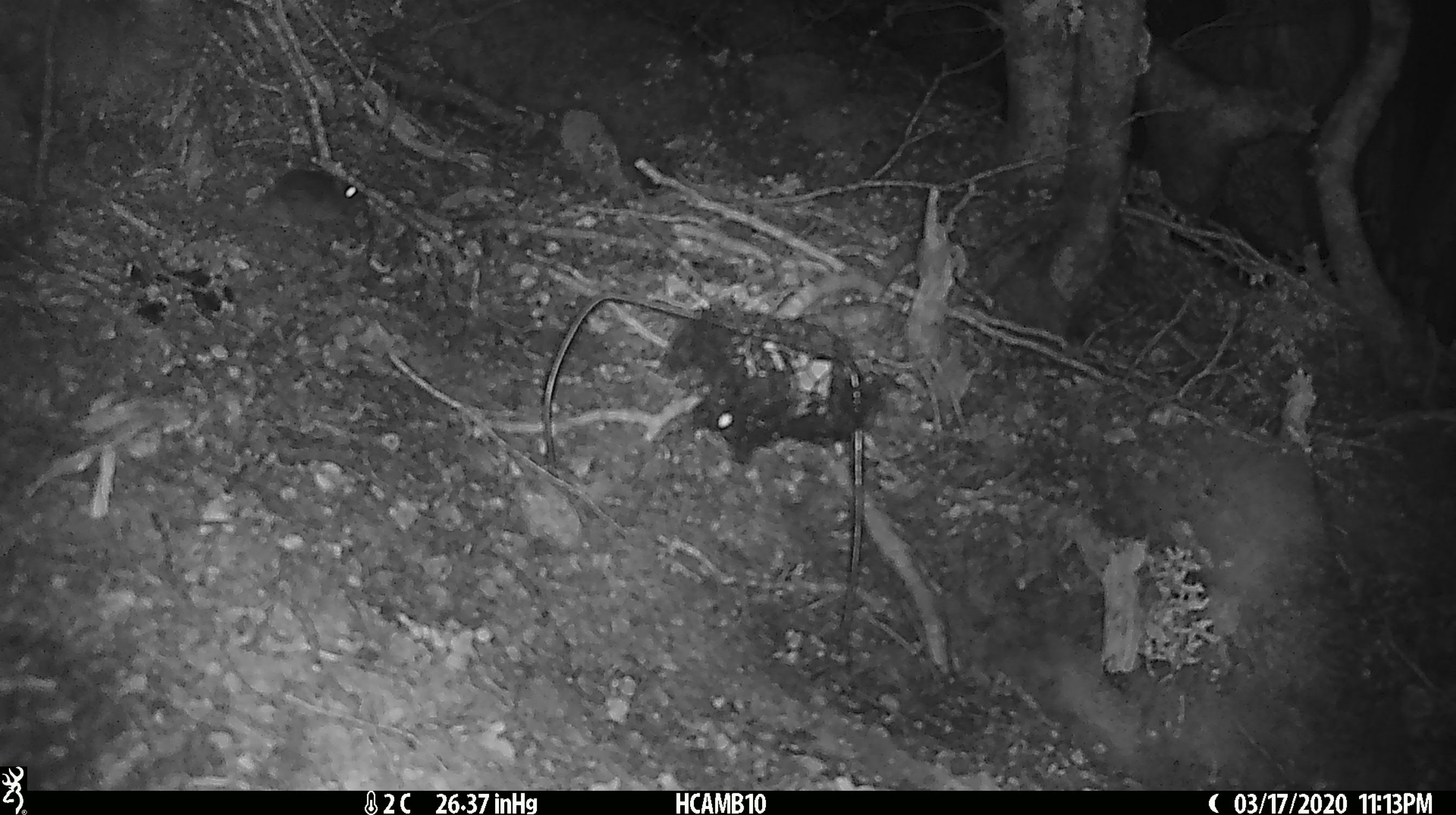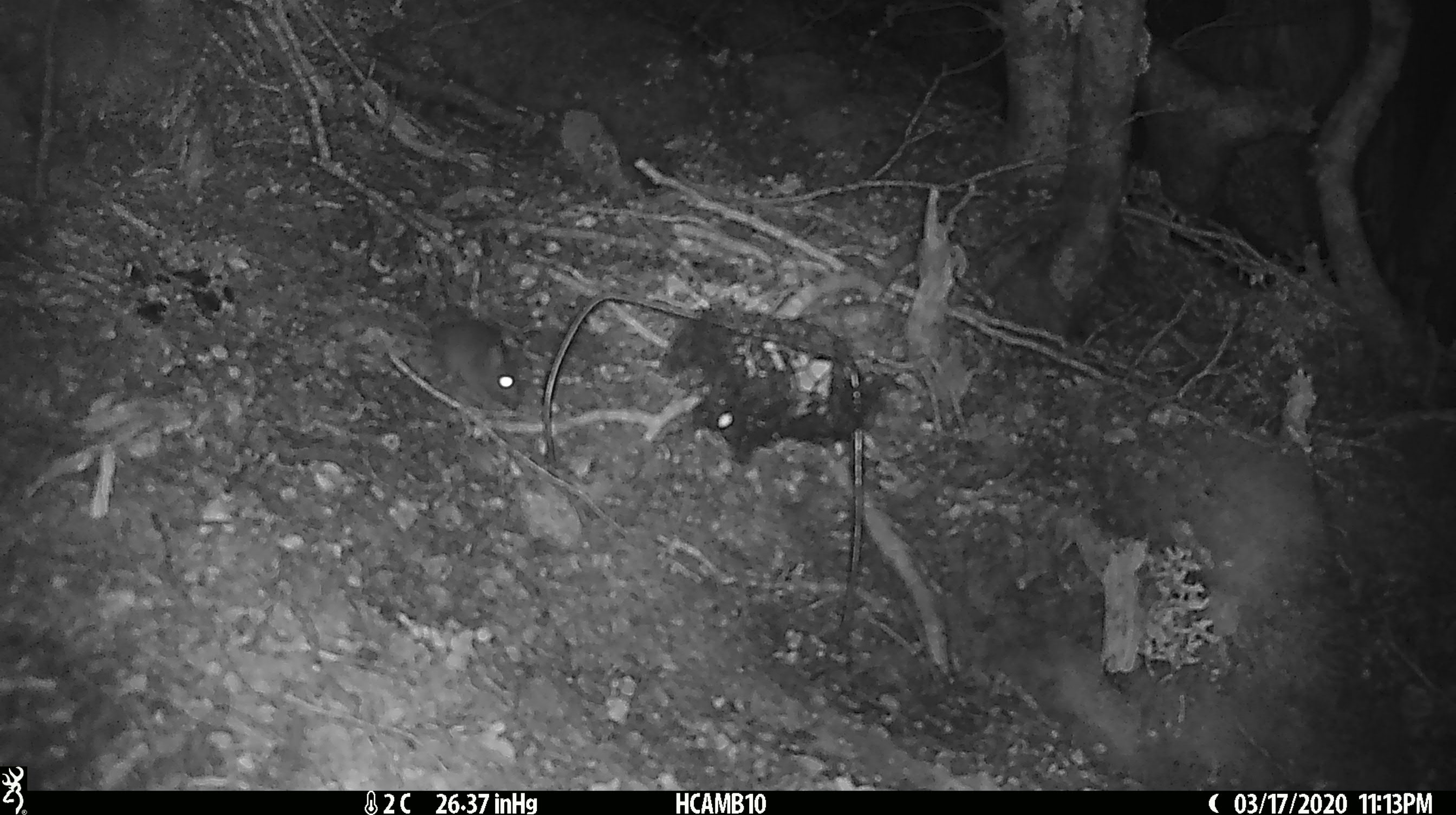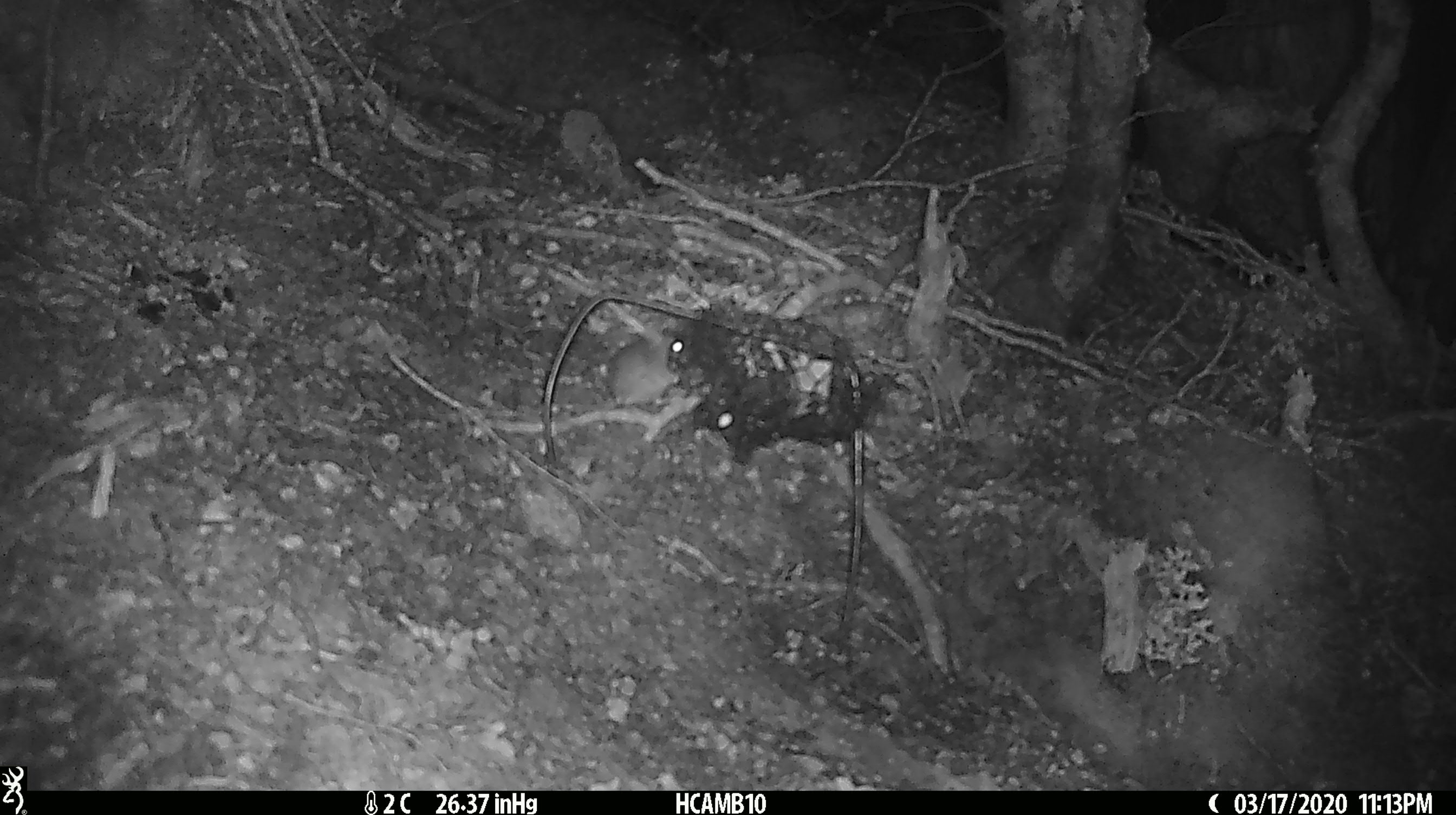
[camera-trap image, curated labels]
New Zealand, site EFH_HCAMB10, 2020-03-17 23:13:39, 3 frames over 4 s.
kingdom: Animalia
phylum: Chordata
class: Mammalia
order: Rodentia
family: Muridae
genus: Mus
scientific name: Mus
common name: mouse